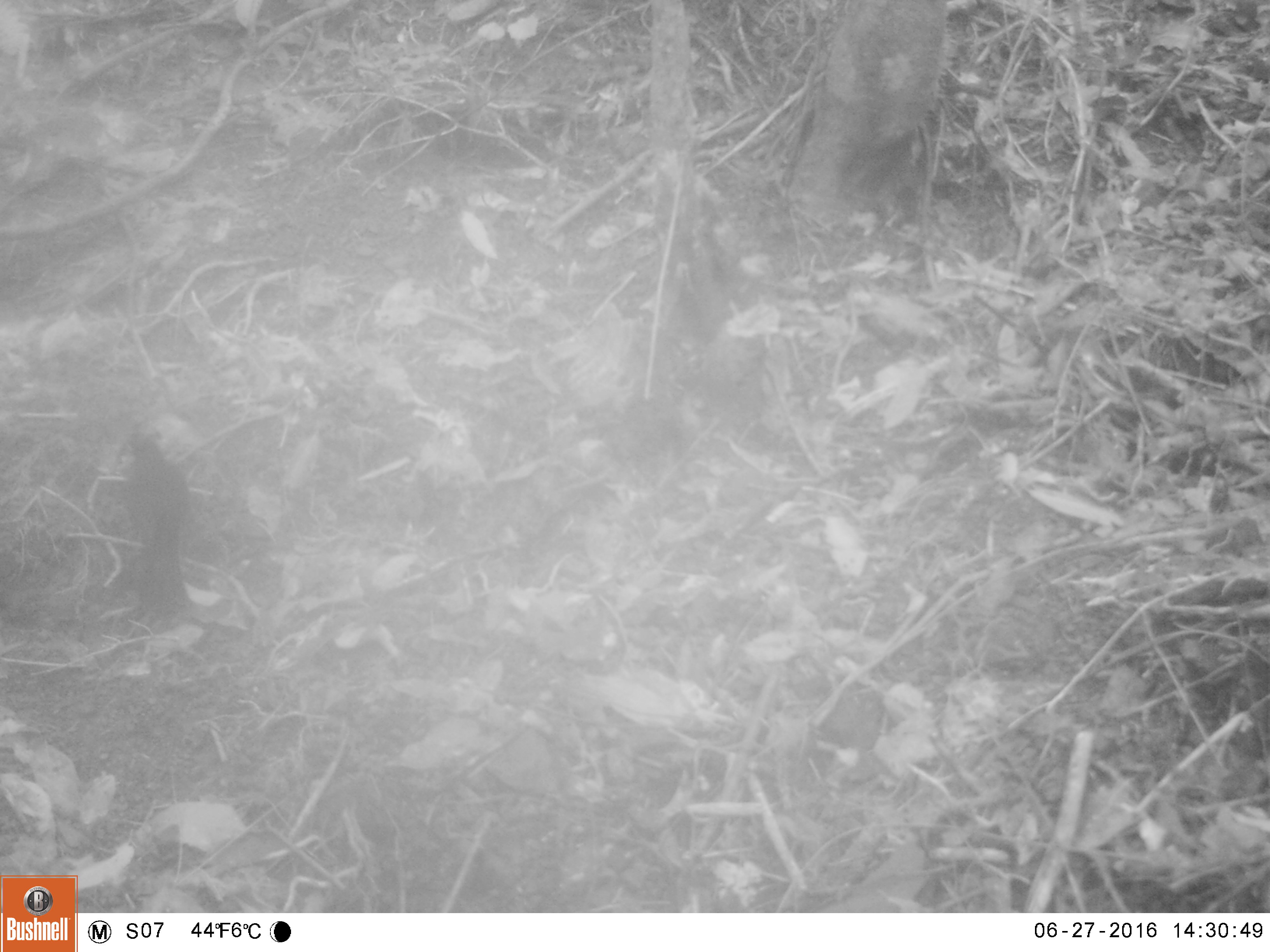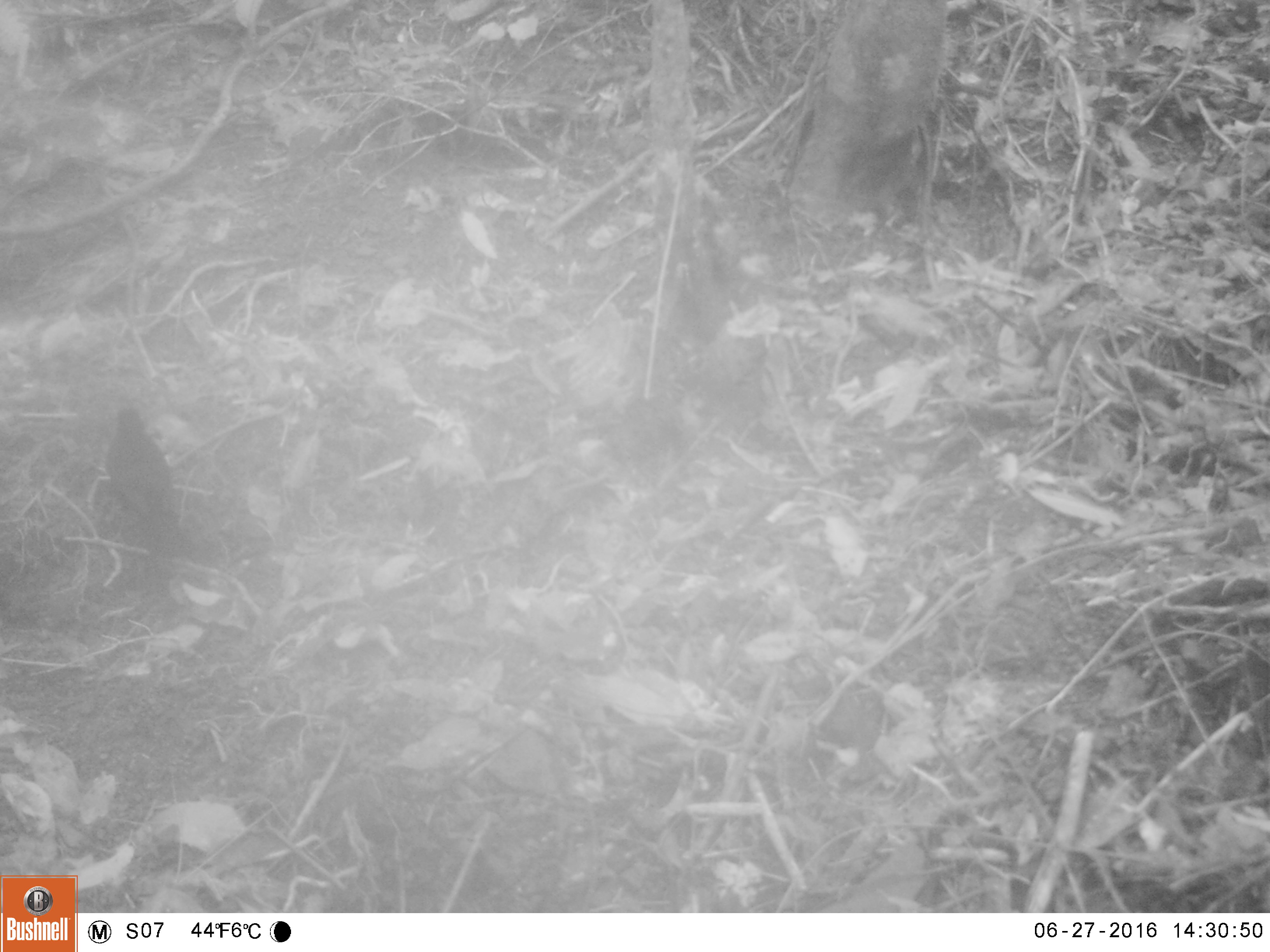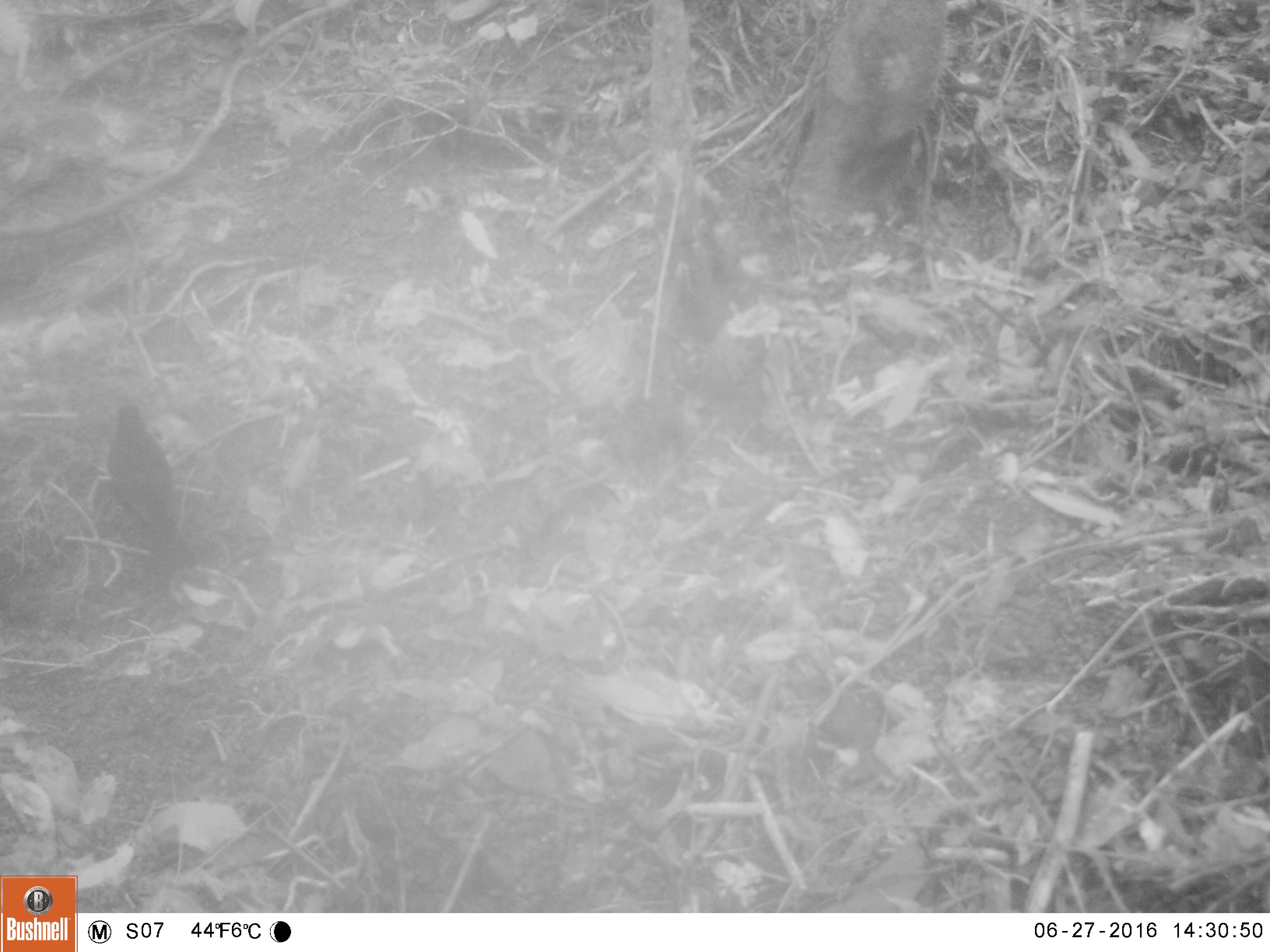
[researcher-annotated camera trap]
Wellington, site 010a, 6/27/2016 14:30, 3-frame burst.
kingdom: Animalia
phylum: Chordata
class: Aves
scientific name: Aves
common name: bird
Bird (Aves).